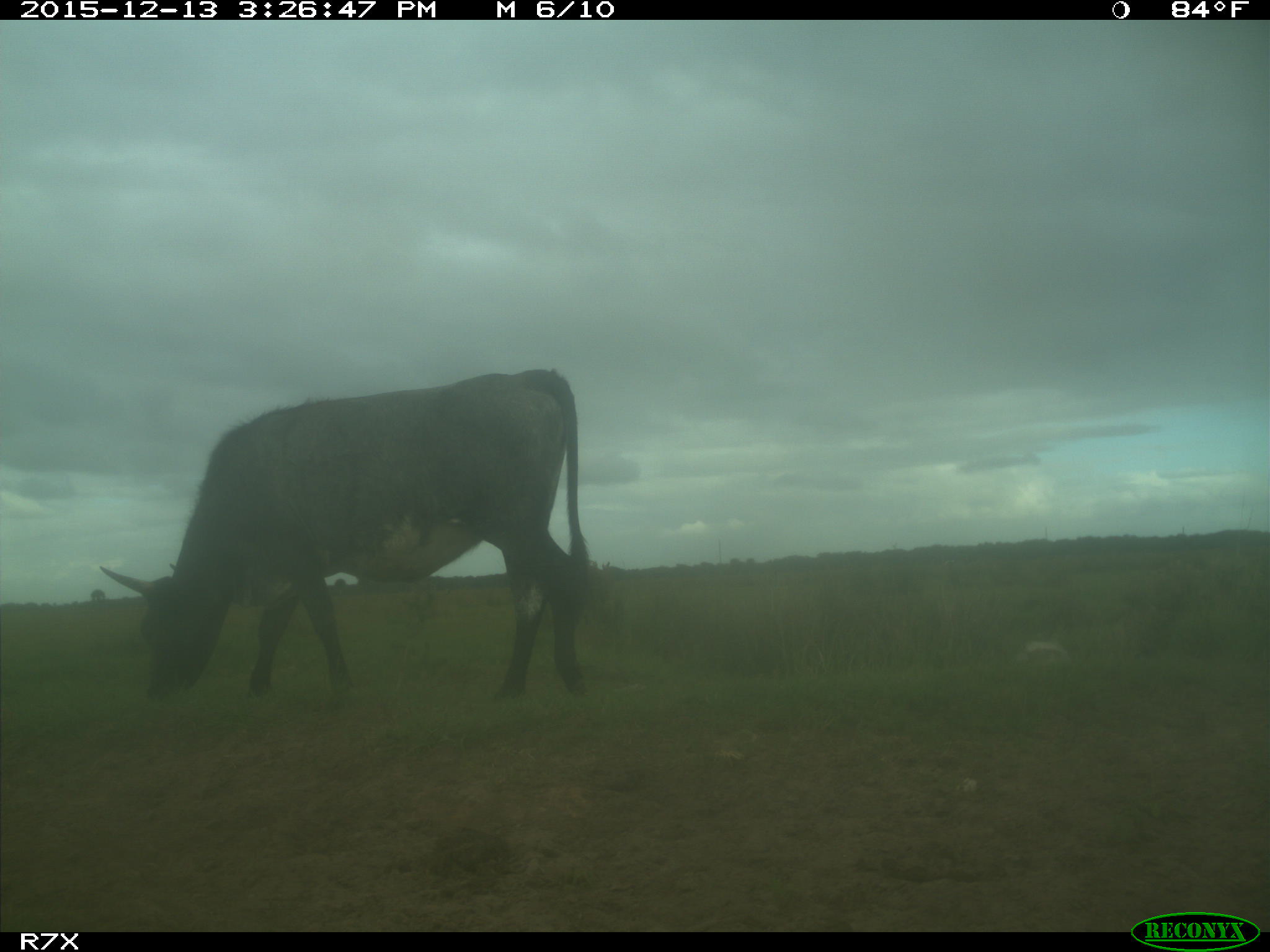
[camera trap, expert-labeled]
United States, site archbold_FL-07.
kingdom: Animalia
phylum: Chordata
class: Mammalia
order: Artiodactyla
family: Bovidae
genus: Bos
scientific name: Bos taurus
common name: domestic cow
Bos taurus (domestic cow).